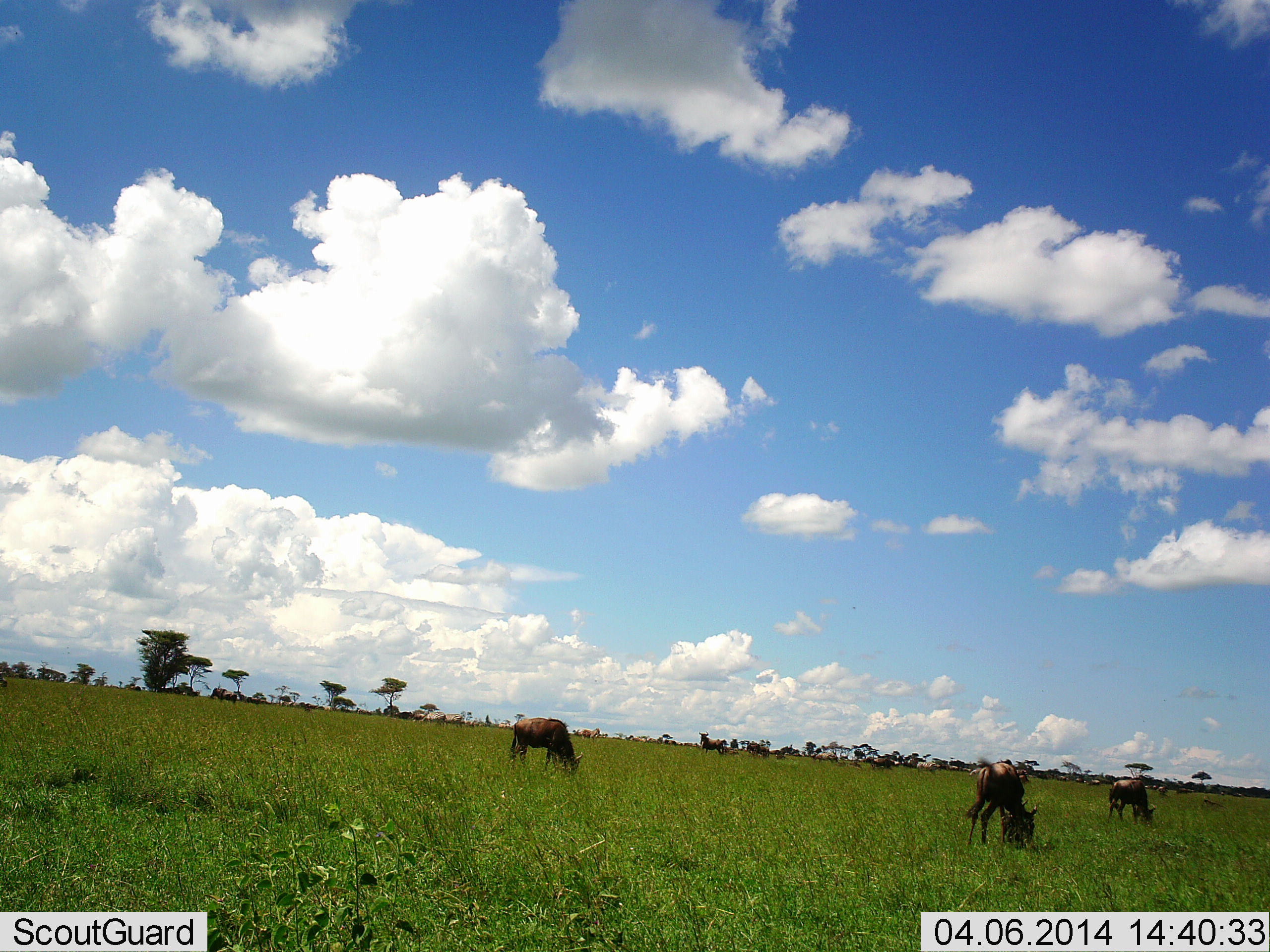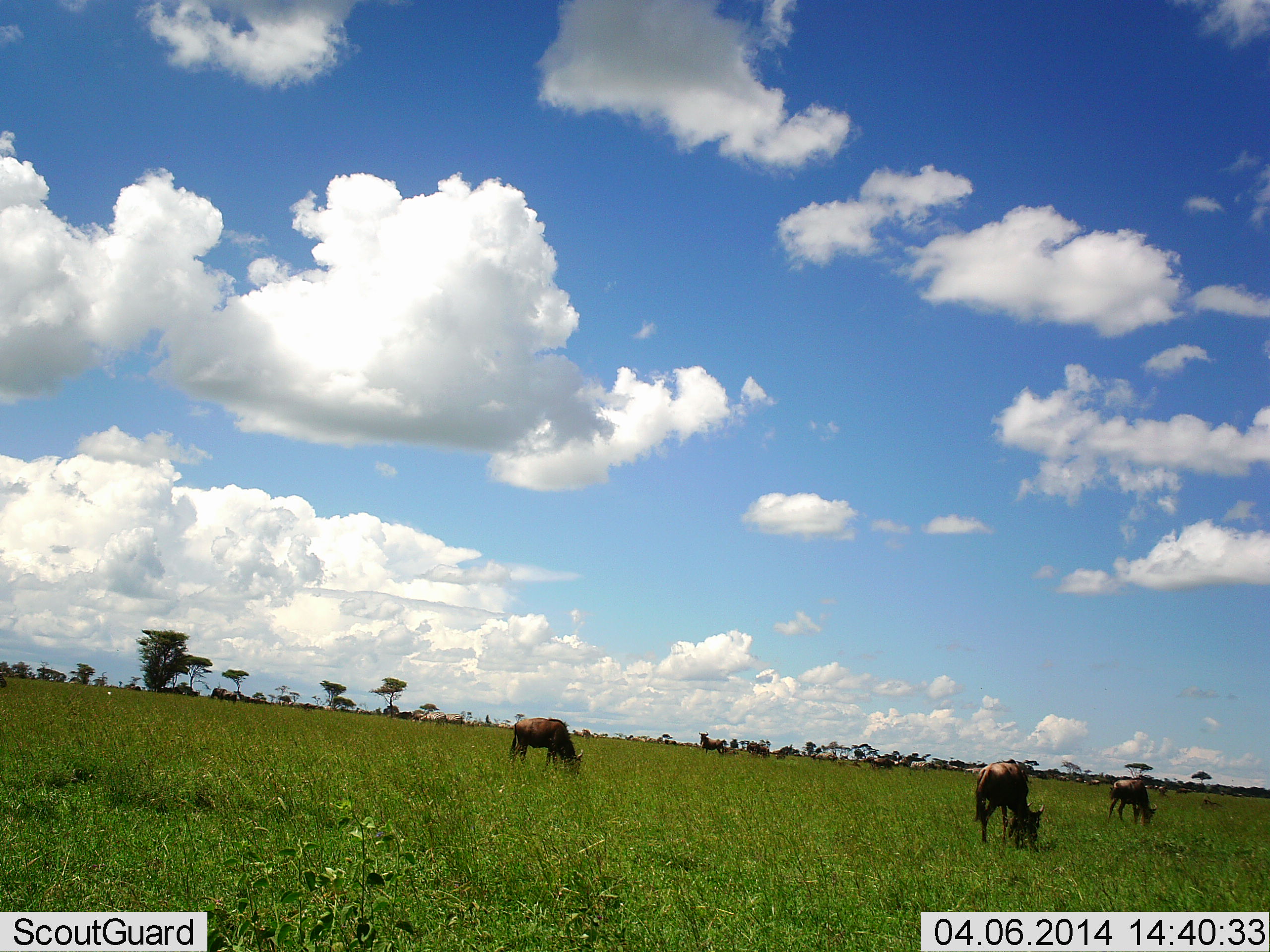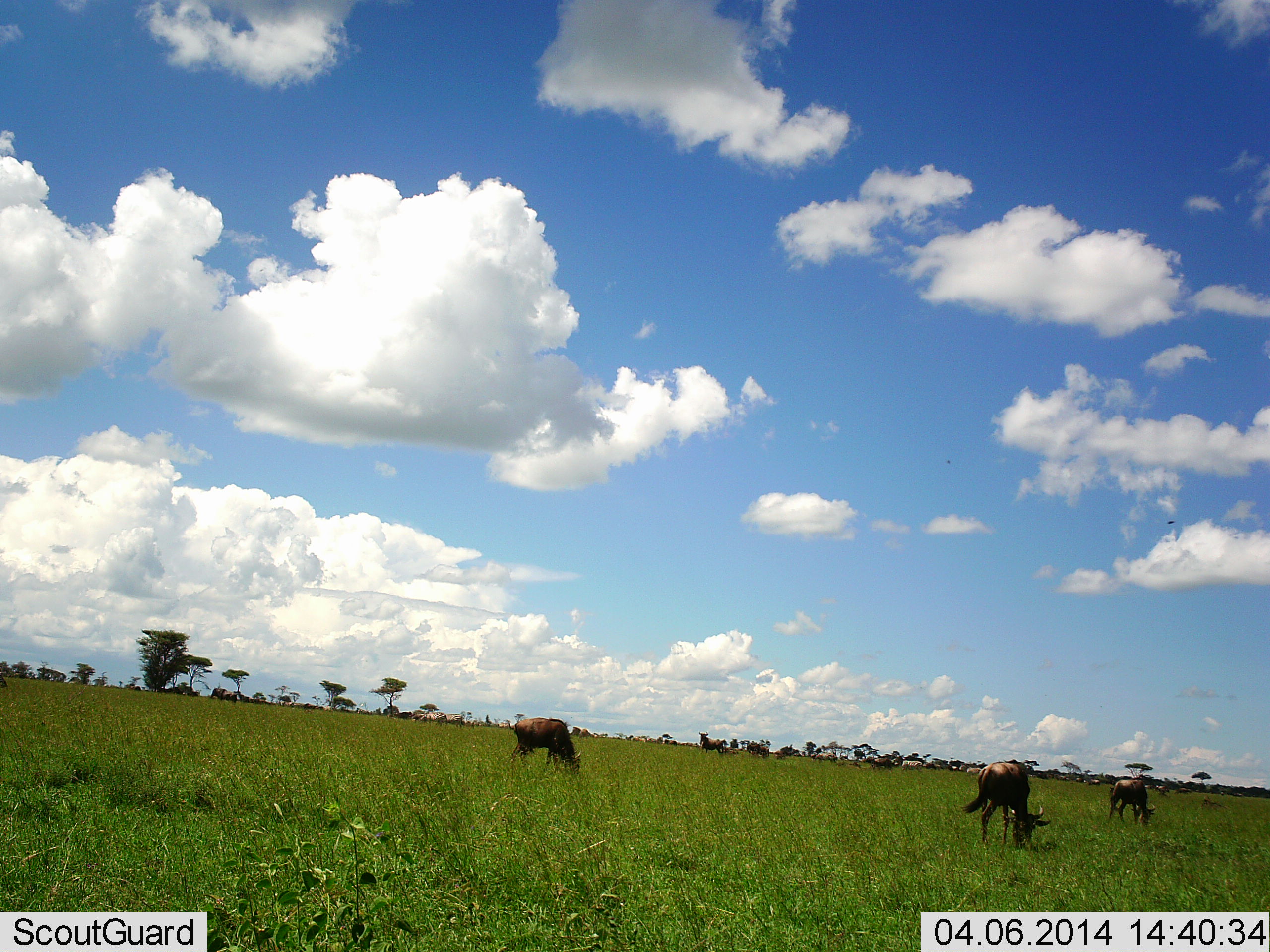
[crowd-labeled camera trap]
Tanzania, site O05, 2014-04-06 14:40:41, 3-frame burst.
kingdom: Animalia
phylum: Chordata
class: Mammalia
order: Artiodactyla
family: Bovidae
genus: Connochaetes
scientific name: Connochaetes taurinus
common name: blue wildebeest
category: wildebeest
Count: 11-50.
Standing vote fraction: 38%.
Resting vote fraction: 15%.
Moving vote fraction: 15%.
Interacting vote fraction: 0%.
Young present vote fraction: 8%.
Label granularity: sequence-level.